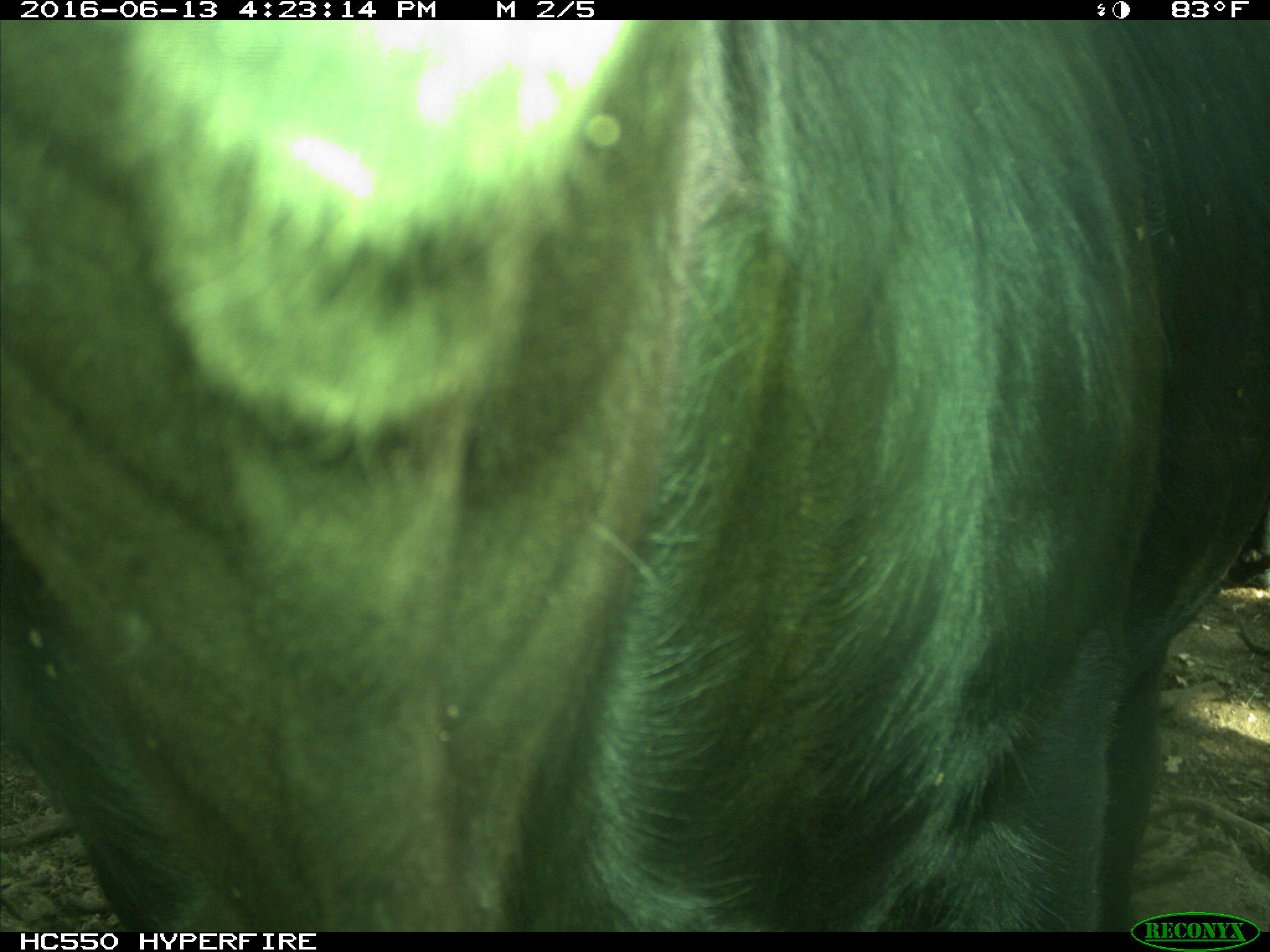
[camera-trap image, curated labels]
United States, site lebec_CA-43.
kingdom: Animalia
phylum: Chordata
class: Mammalia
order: Artiodactyla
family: Bovidae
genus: Bos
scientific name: Bos taurus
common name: domestic cow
Bos taurus (domestic cow).